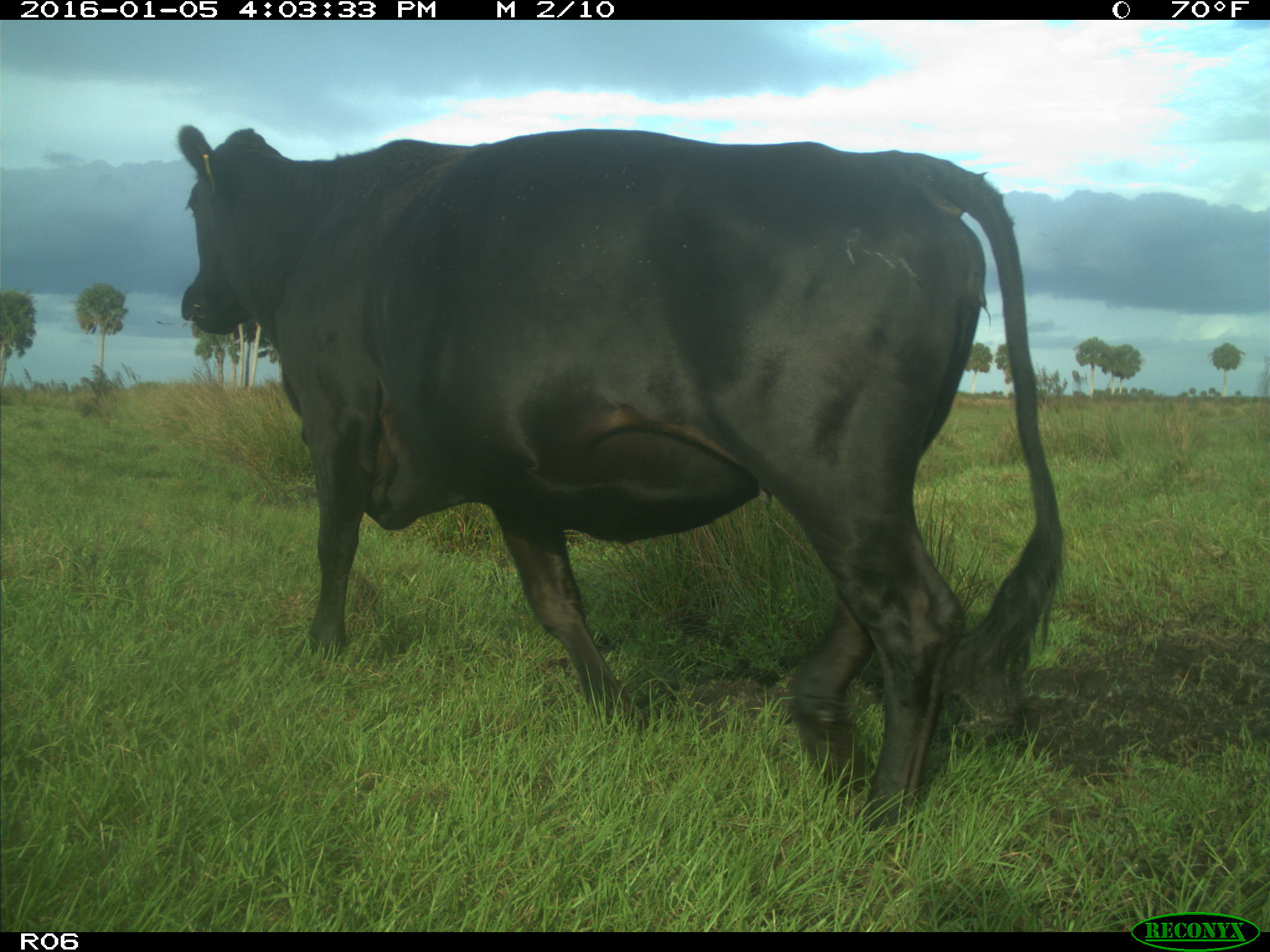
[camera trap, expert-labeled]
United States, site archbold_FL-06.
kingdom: Animalia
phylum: Chordata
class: Mammalia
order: Artiodactyla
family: Bovidae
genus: Bos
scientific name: Bos taurus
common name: domestic cow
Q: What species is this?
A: Bos taurus (domestic cow).